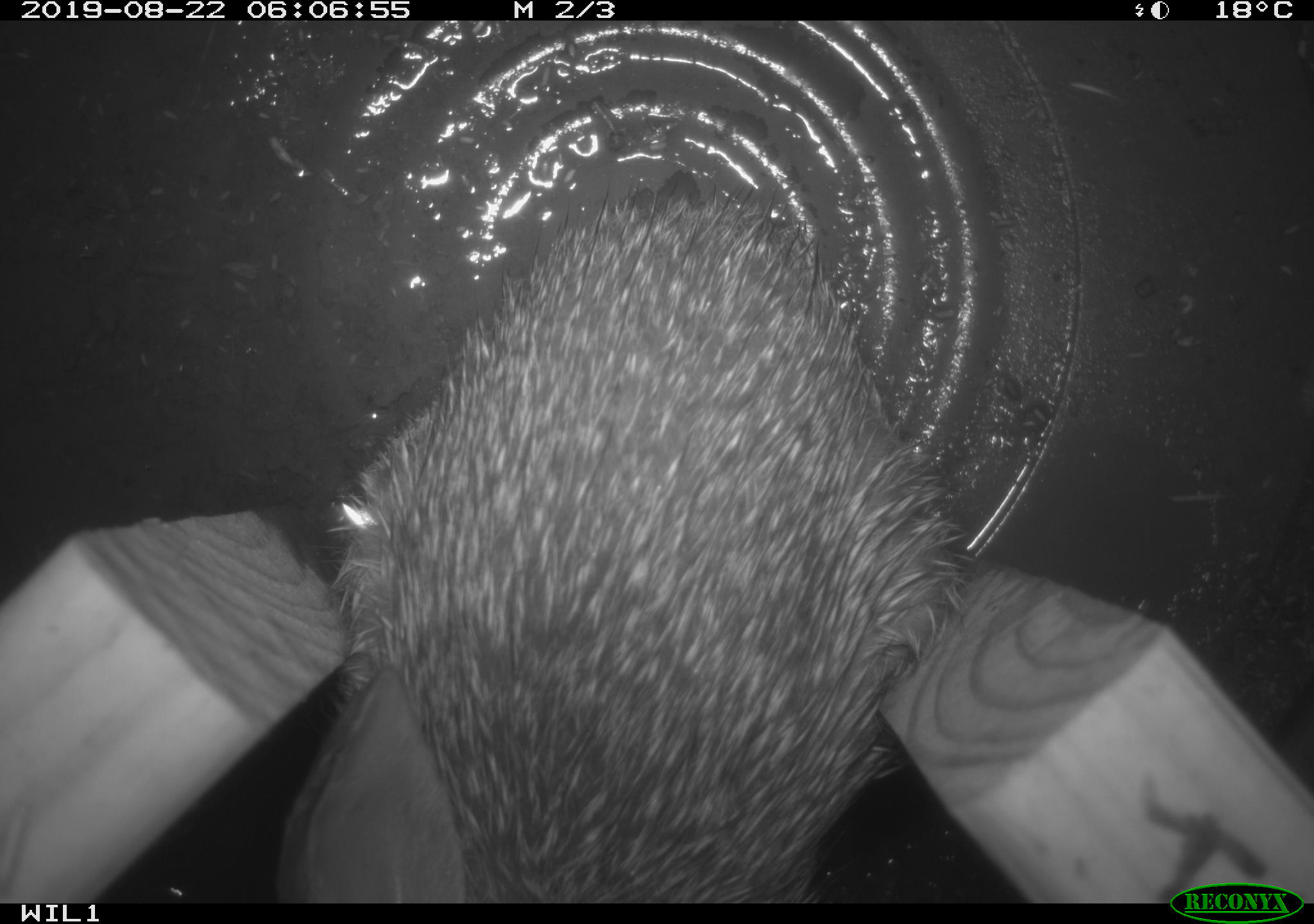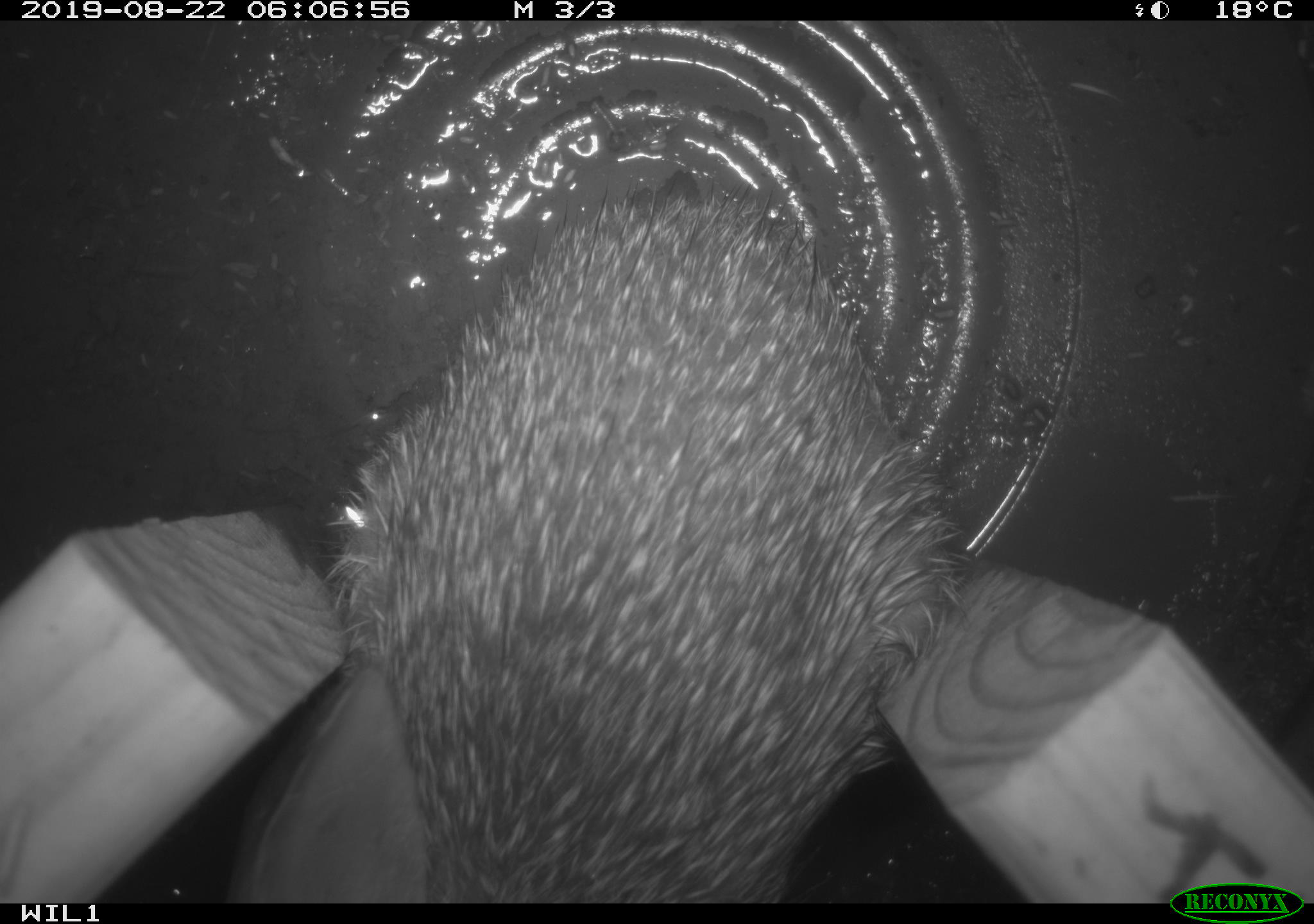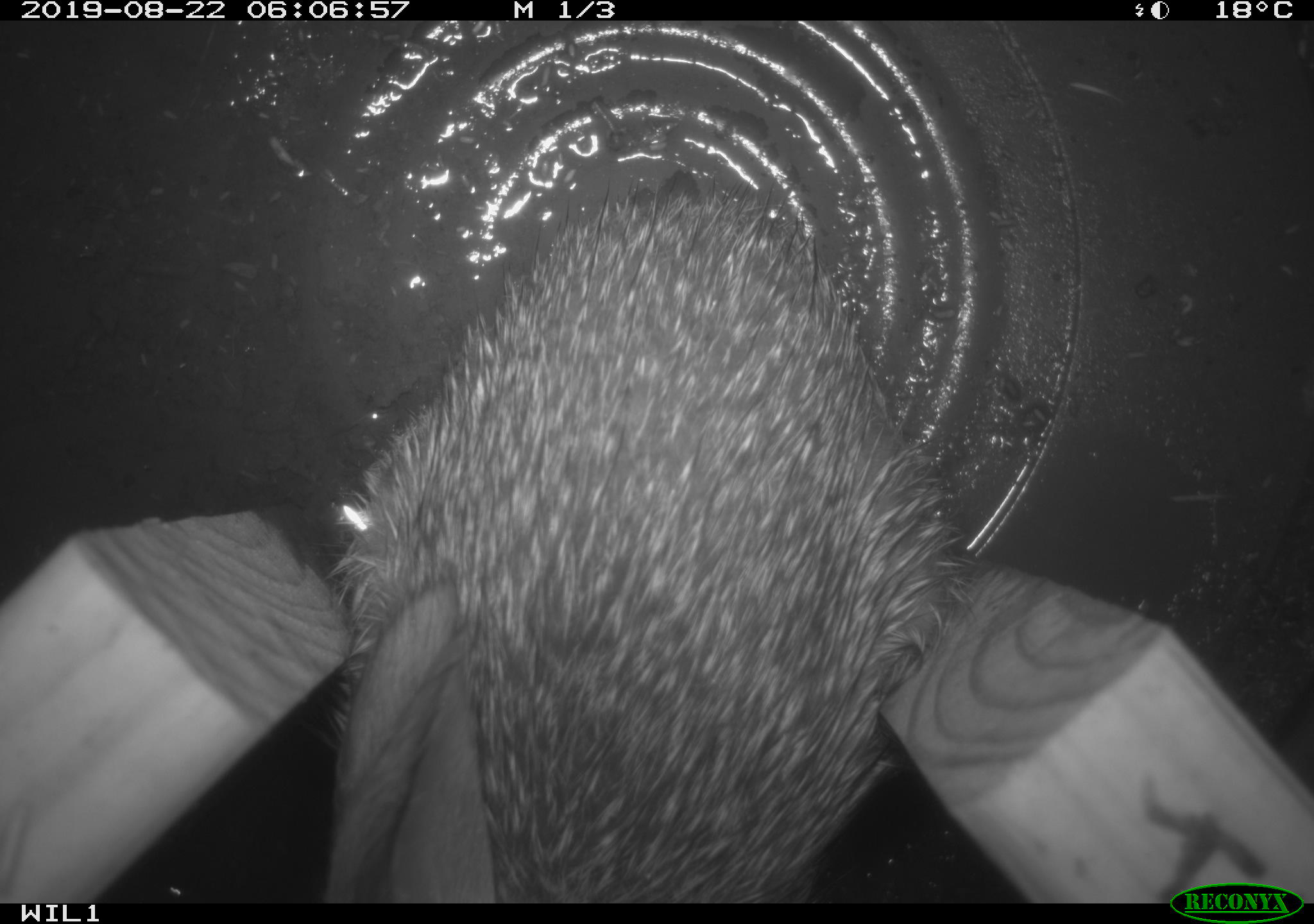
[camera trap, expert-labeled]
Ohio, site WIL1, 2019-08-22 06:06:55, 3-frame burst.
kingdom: Animalia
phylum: Chordata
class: Mammalia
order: Lagomorpha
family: Leporidae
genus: Sylvilagus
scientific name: Sylvilagus floridanus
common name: eastern cottontail